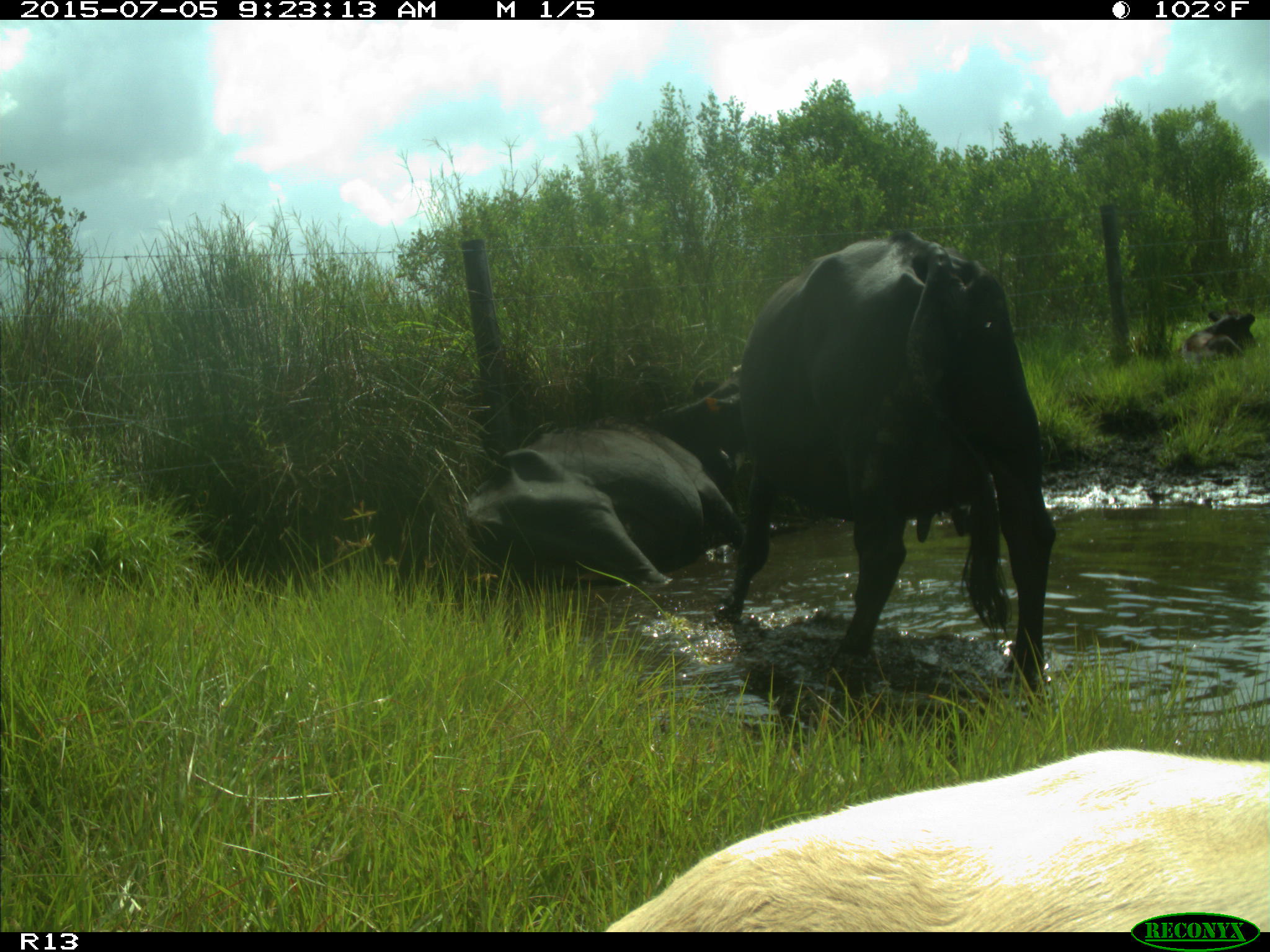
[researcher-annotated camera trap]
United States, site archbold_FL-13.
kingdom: Animalia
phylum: Chordata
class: Mammalia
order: Artiodactyla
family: Bovidae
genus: Bos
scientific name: Bos taurus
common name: domestic cow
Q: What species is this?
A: Bos taurus (domestic cow).